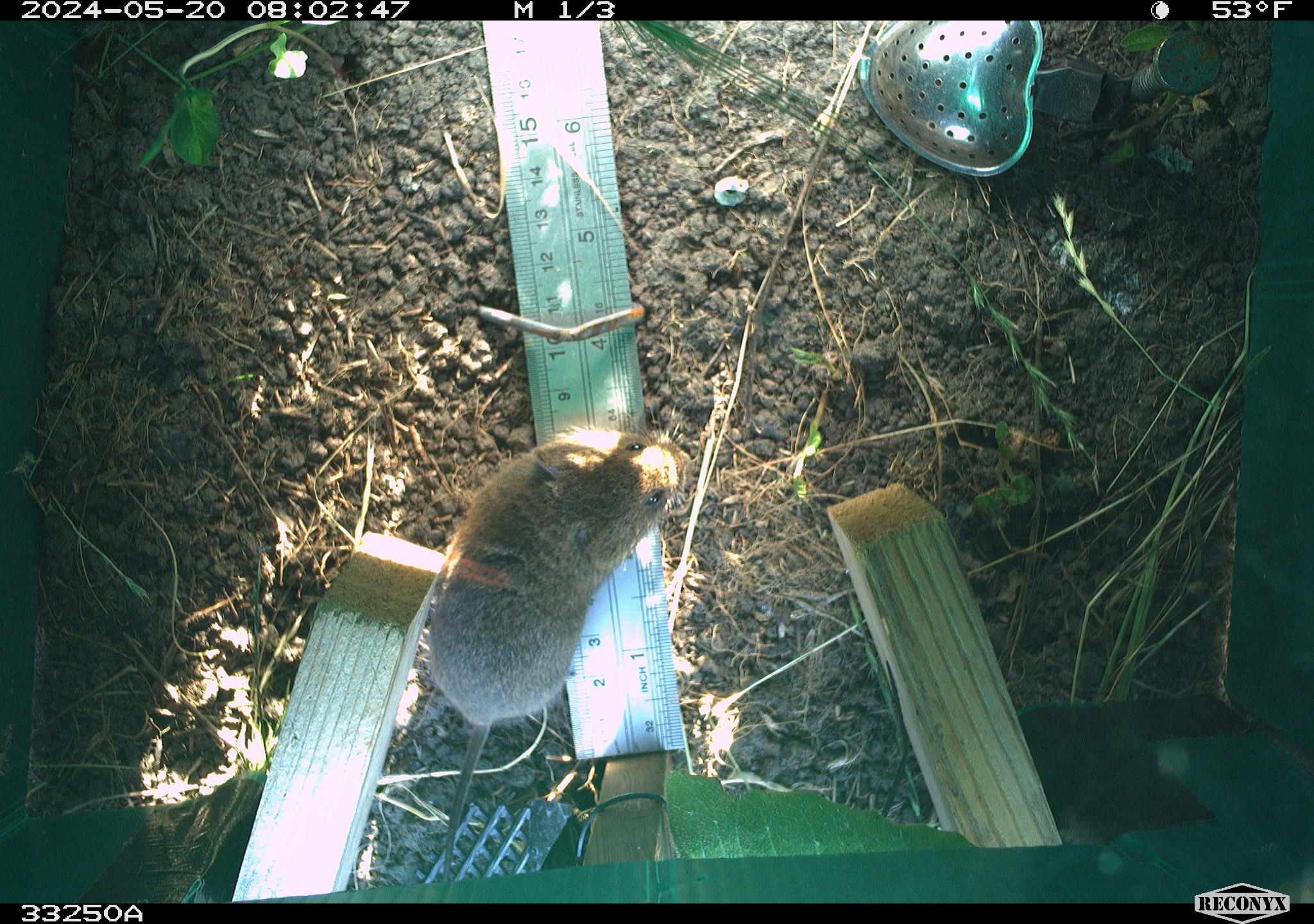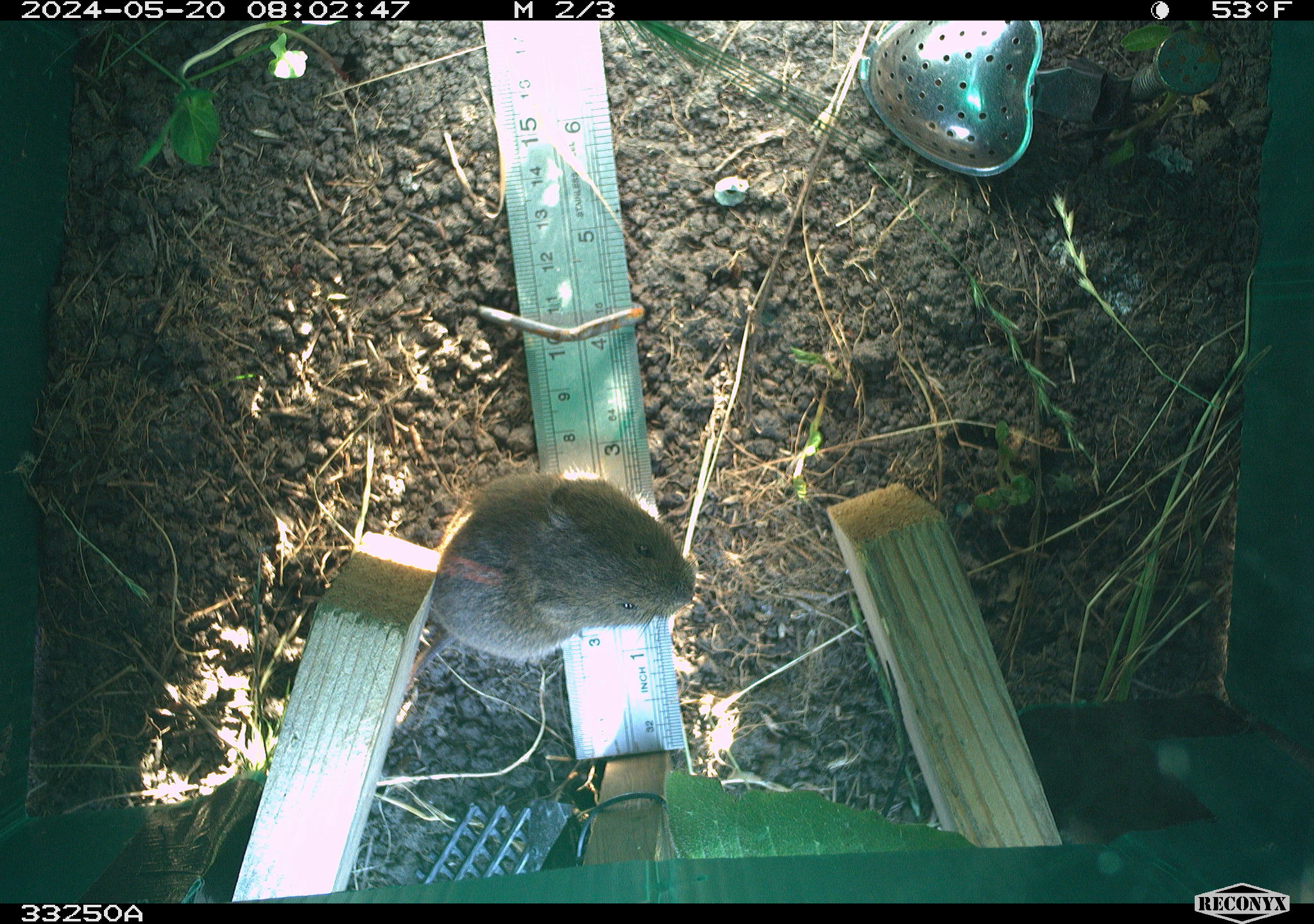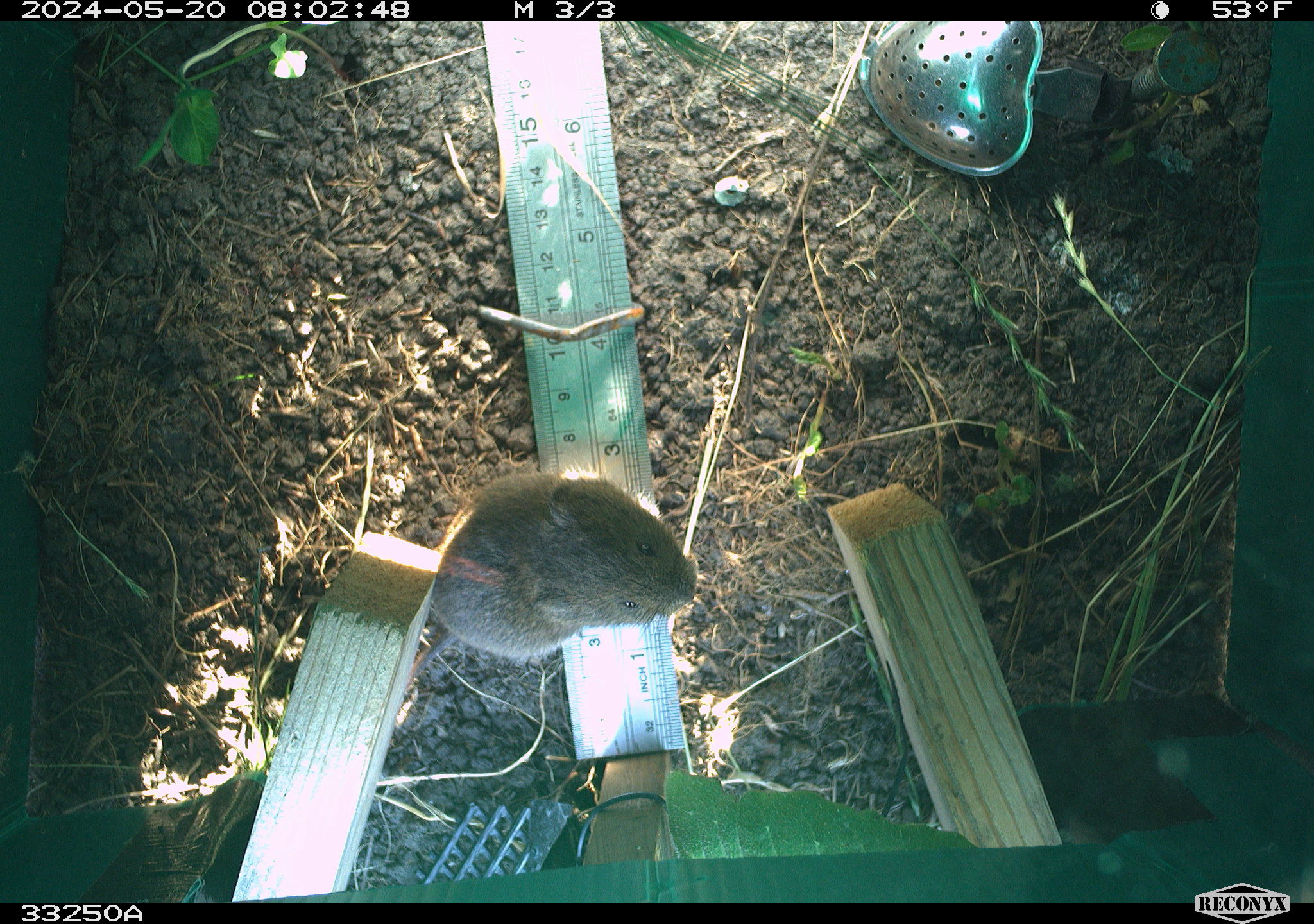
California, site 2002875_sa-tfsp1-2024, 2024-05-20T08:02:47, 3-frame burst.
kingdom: Animalia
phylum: Chordata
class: Mammalia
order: Rodentia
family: Cricetidae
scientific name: Arvicolinae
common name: voles, lemmings, and muskrats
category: arvicolinae subfamily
Arvicolinae subfamily (voles, lemmings, and muskrats) (Arvicolinae).